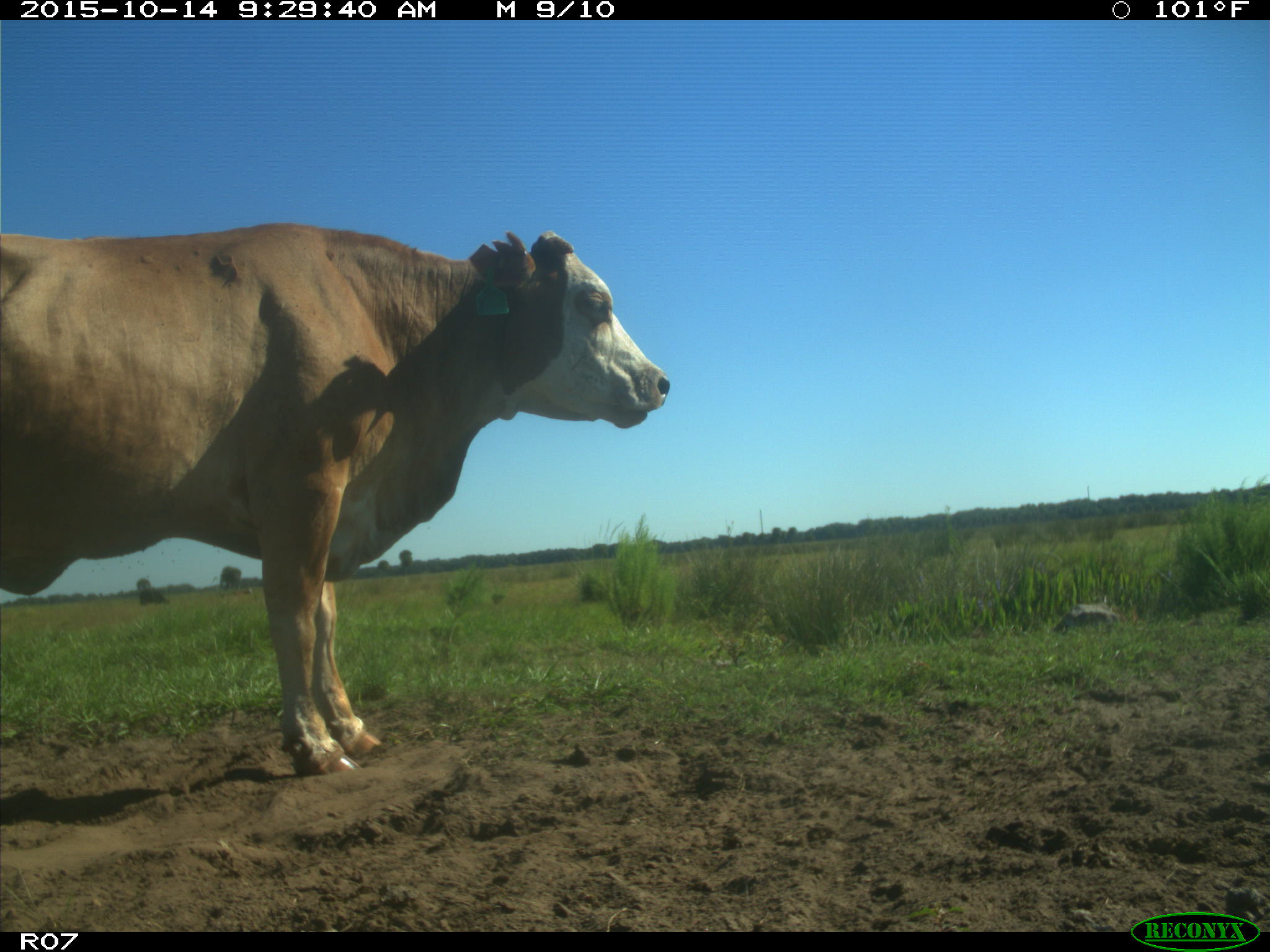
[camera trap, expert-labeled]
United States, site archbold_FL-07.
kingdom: Animalia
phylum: Chordata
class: Mammalia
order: Artiodactyla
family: Bovidae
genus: Bos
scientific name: Bos taurus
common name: domestic cow